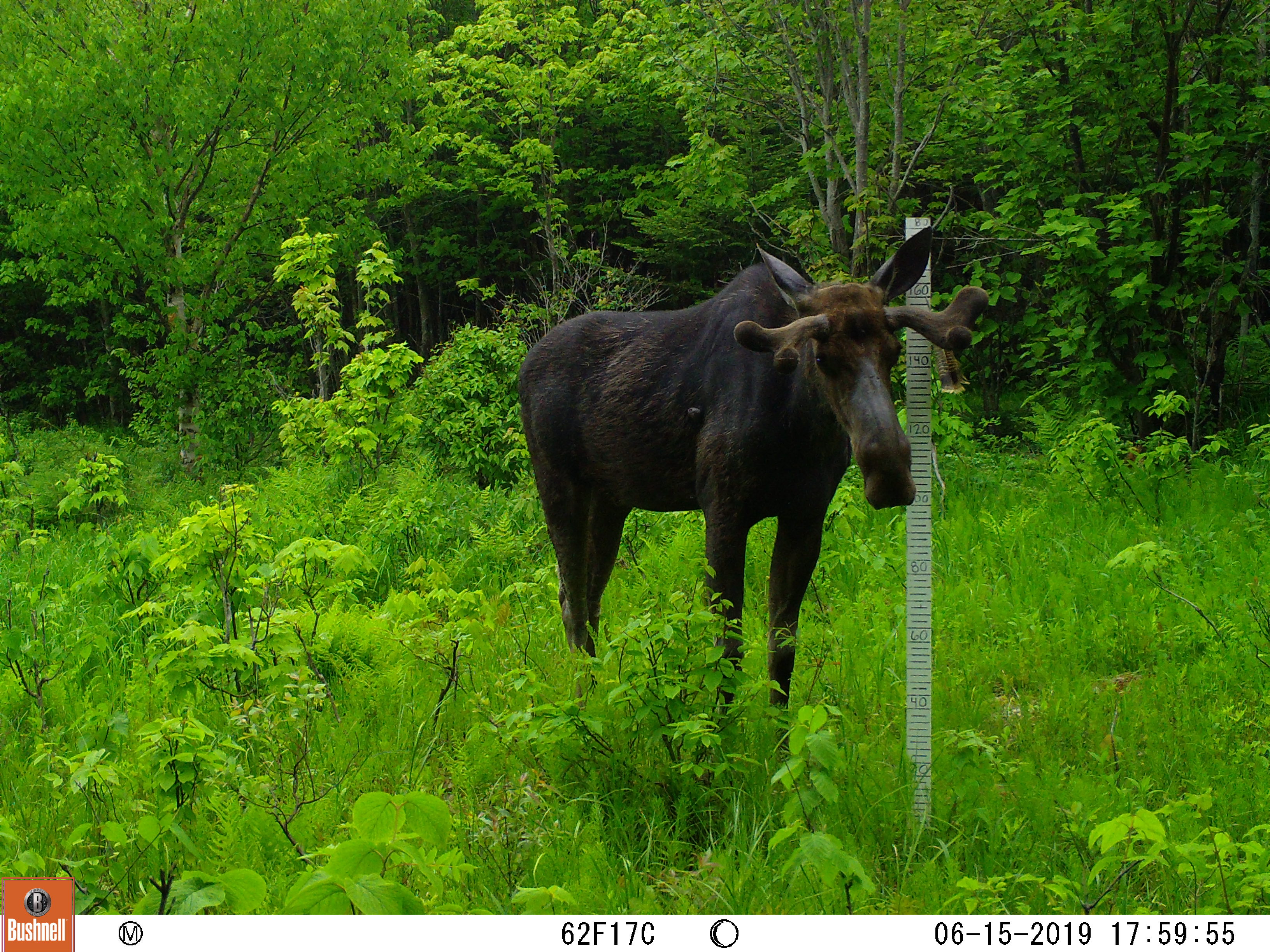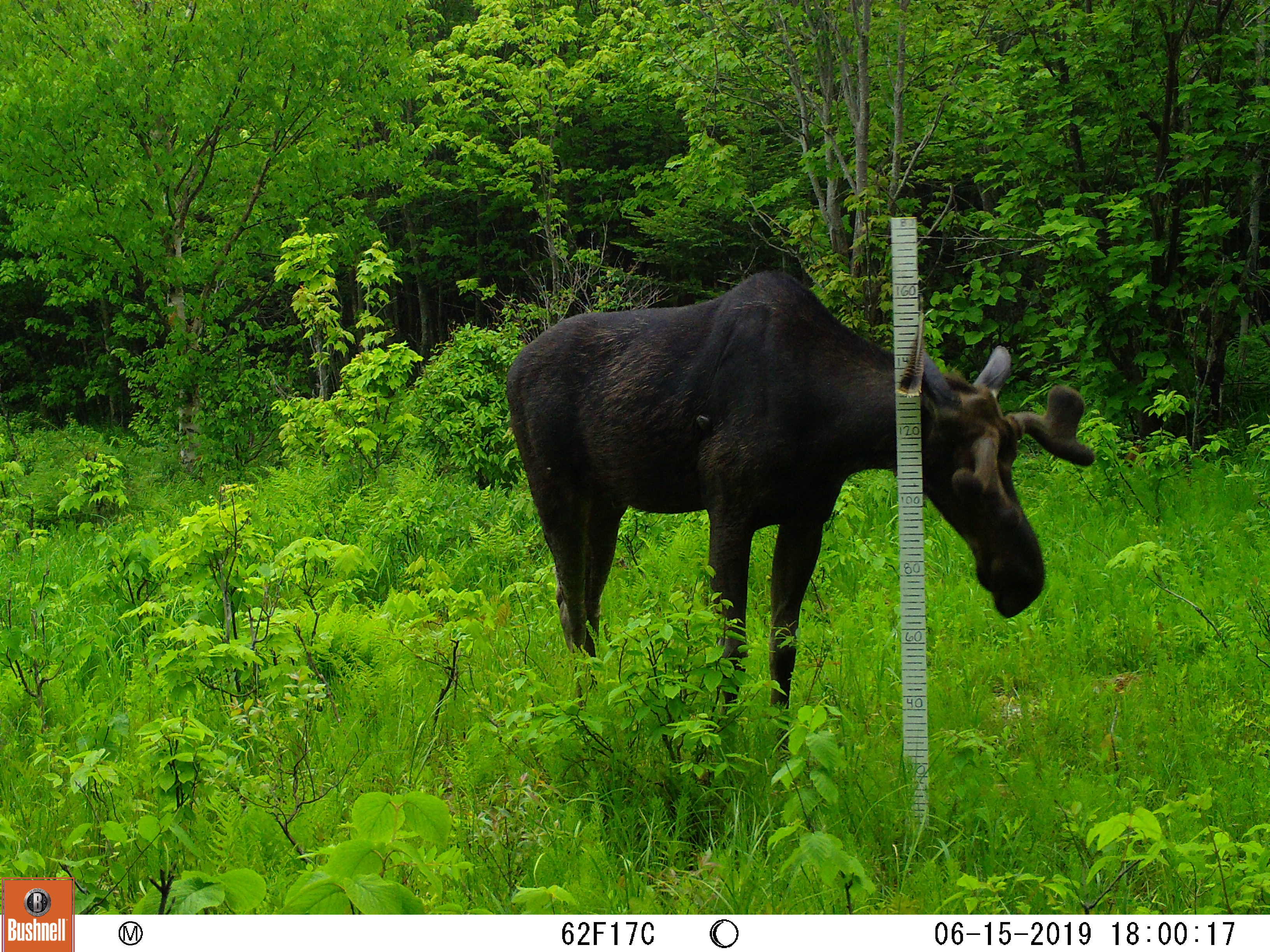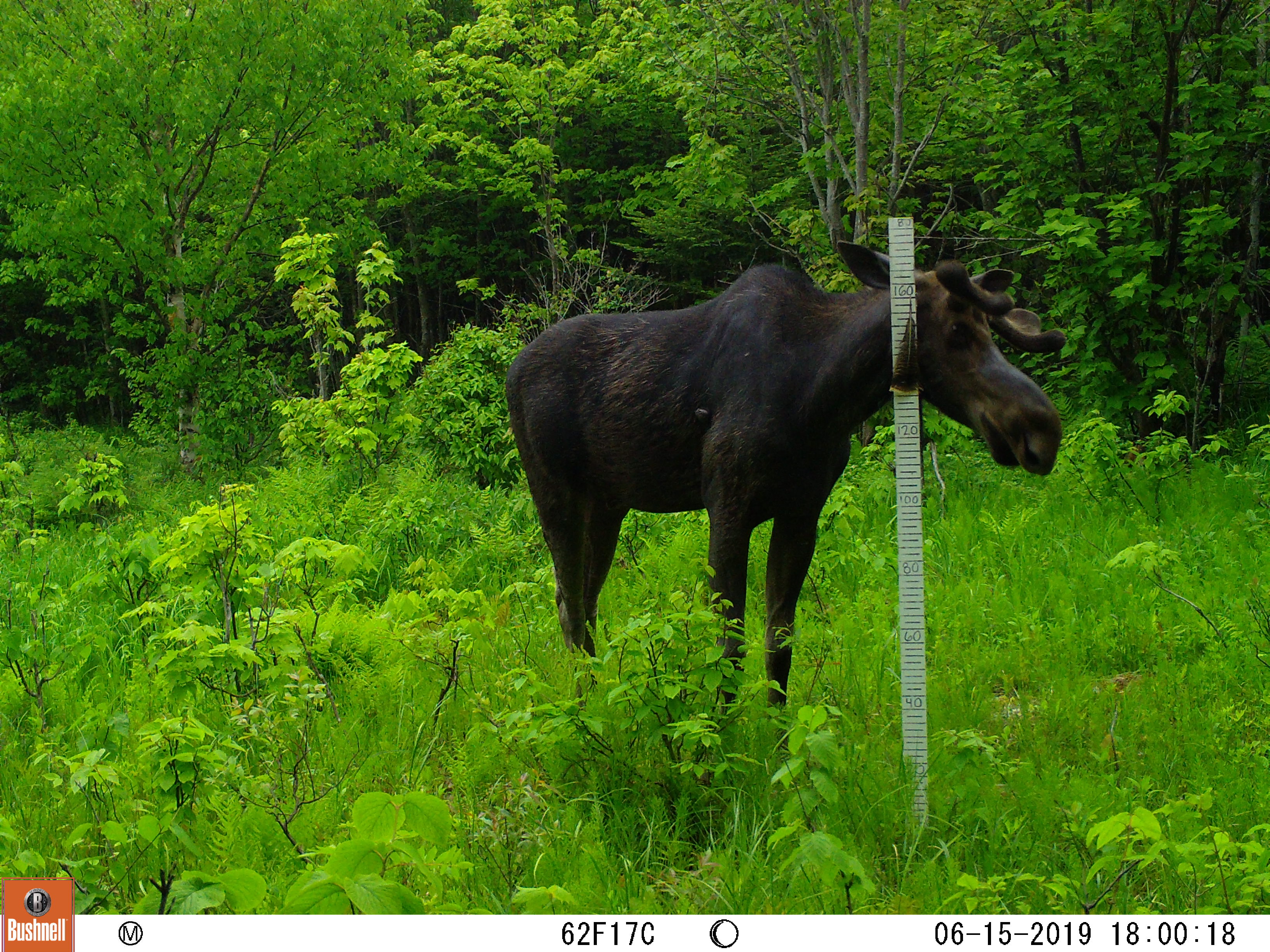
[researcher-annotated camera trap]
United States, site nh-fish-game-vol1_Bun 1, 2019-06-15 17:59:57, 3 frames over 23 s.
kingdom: Animalia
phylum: Chordata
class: Mammalia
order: Artiodactyla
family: Cervidae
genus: Alces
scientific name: Alces alces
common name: moose